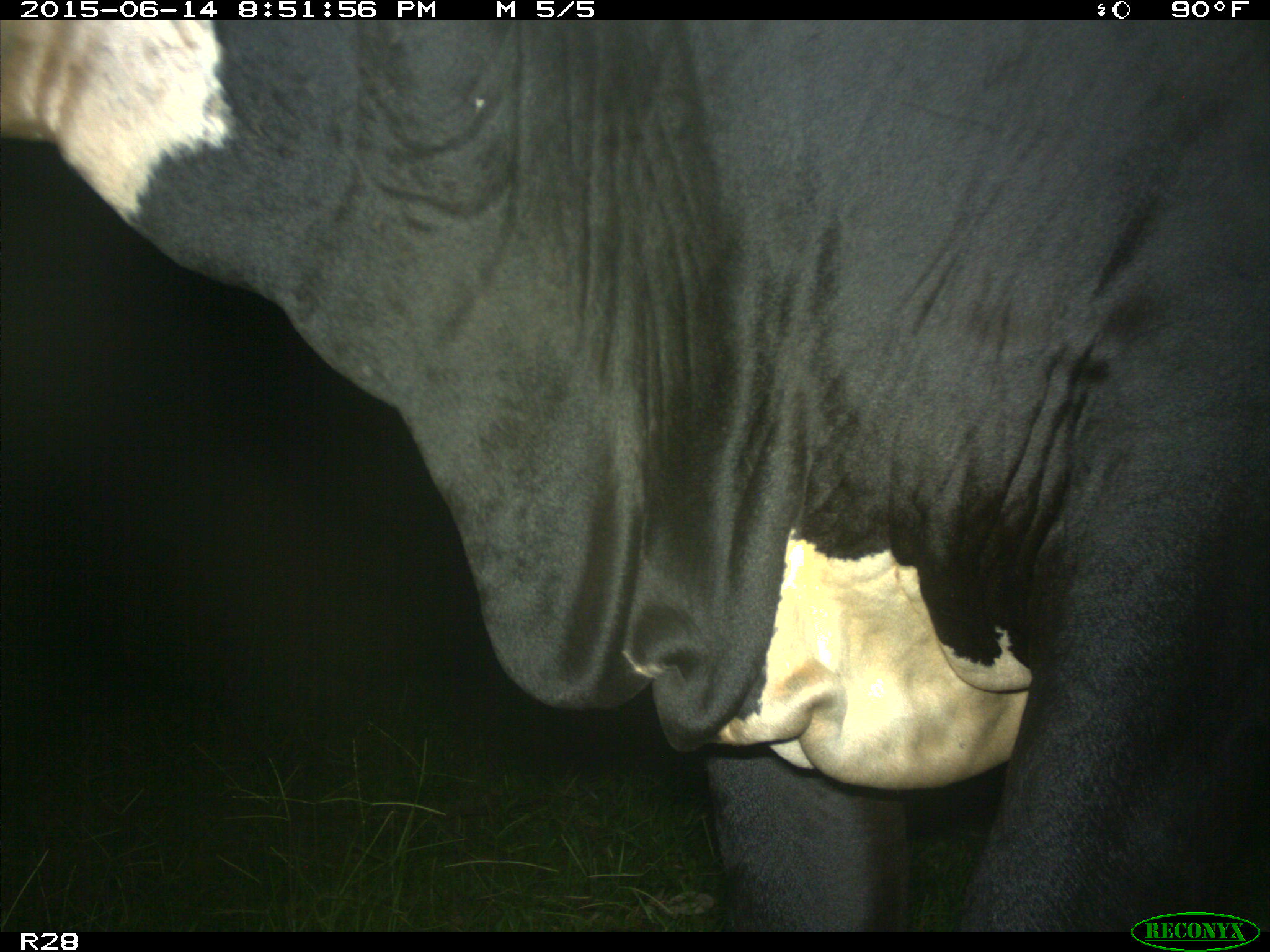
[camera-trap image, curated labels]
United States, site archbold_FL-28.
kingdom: Animalia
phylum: Chordata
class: Mammalia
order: Artiodactyla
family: Bovidae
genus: Bos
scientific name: Bos taurus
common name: domestic cow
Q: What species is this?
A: Bos taurus (domestic cow).